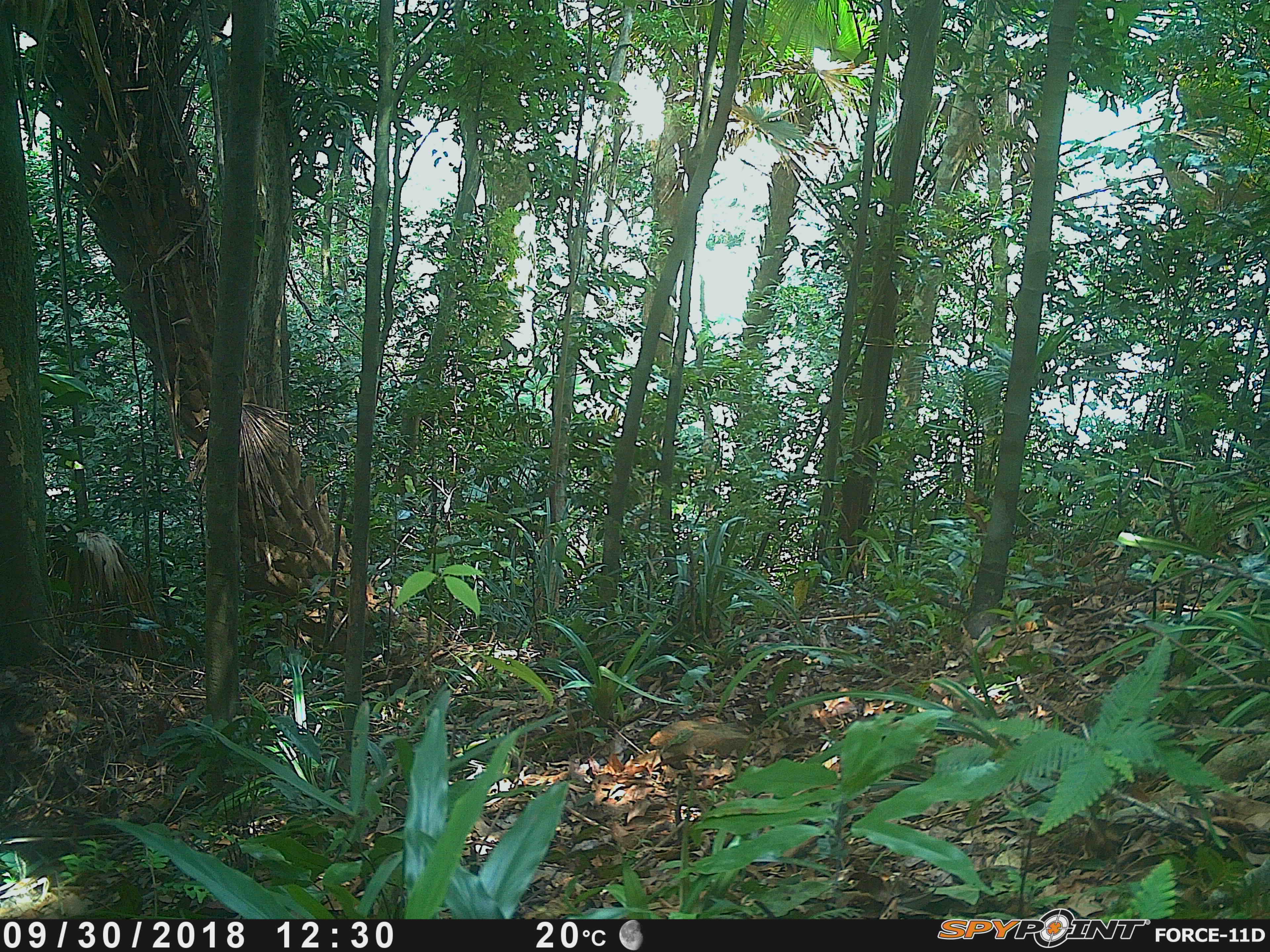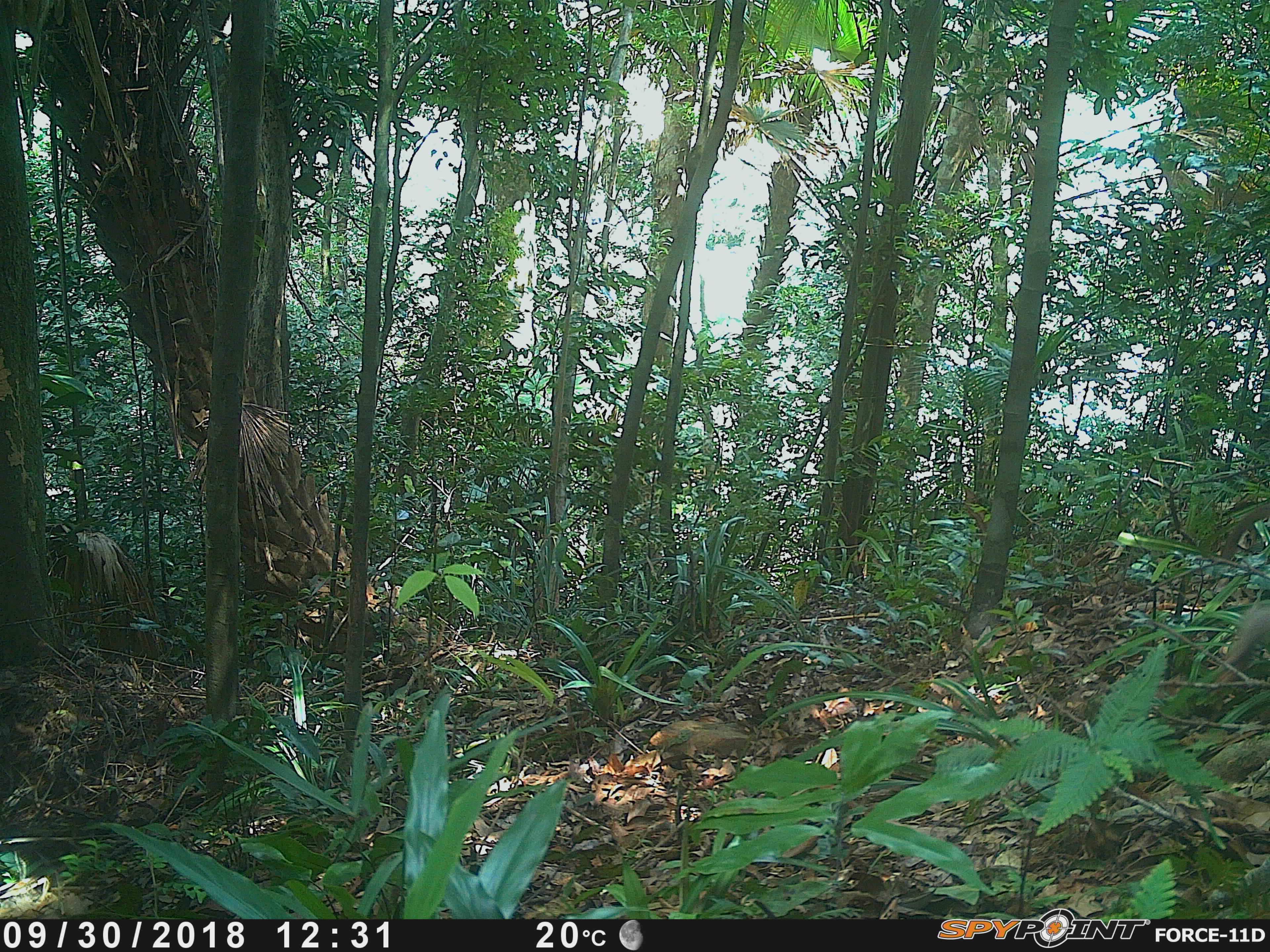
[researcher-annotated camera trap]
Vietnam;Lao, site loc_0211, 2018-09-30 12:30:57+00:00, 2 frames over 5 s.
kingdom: Animalia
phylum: Chordata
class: Mammalia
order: Primates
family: Cercopithecidae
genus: Macaca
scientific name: Macaca nemestrina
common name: pig-tailed macaque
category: pig tailed macaque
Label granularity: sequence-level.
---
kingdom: Animalia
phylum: Chordata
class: Mammalia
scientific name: Mammalia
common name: mammal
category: unidentified small mammal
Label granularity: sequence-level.